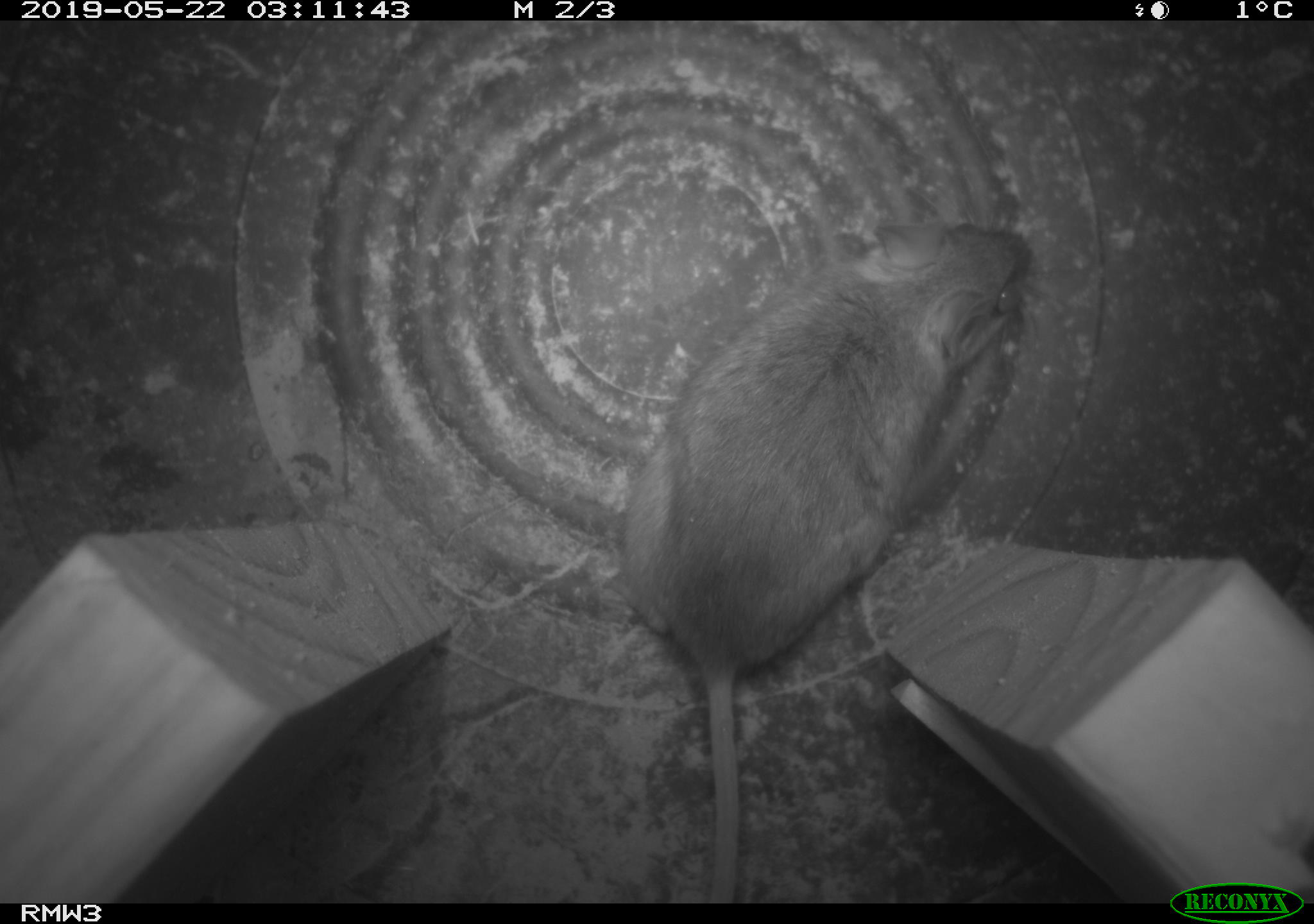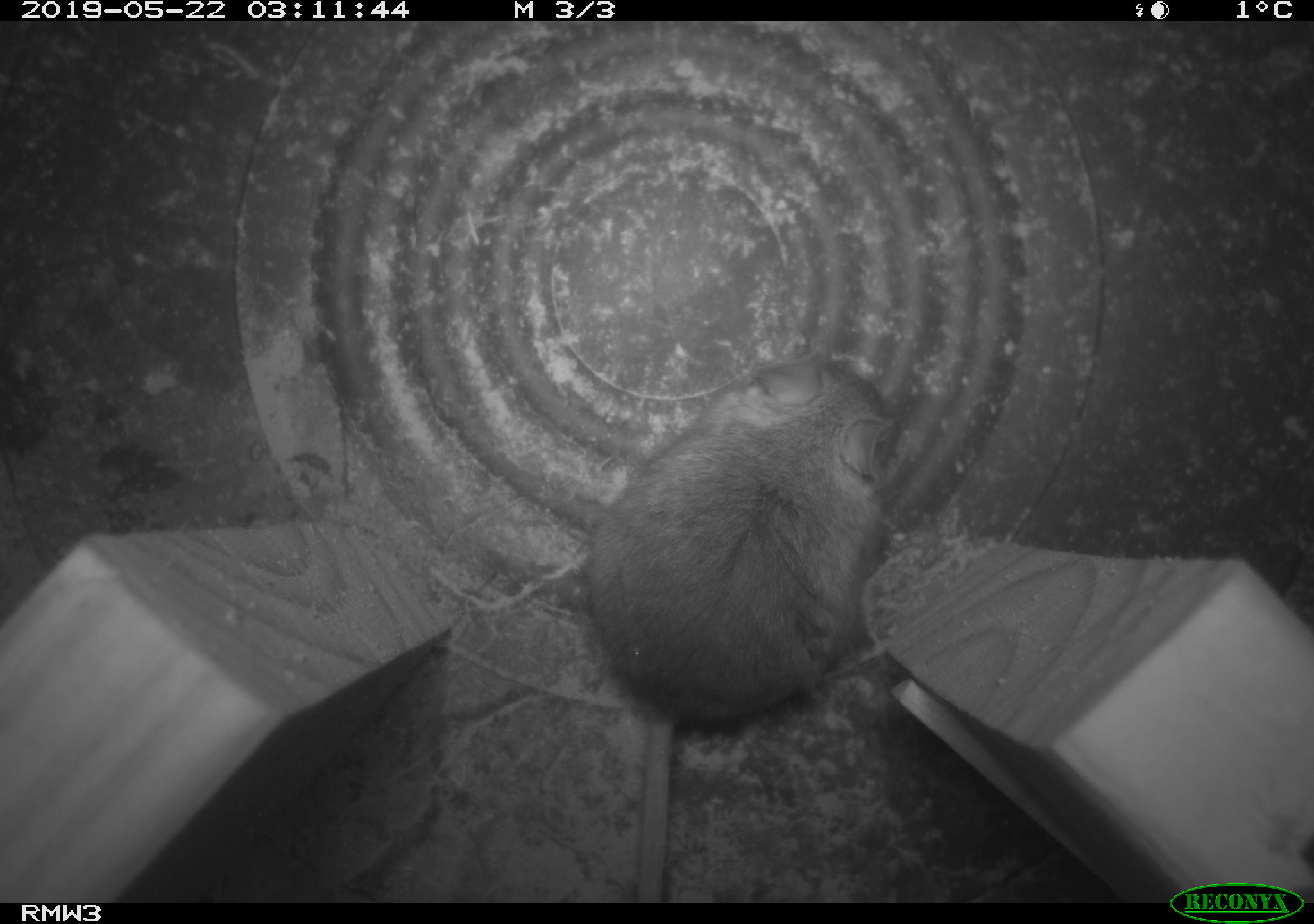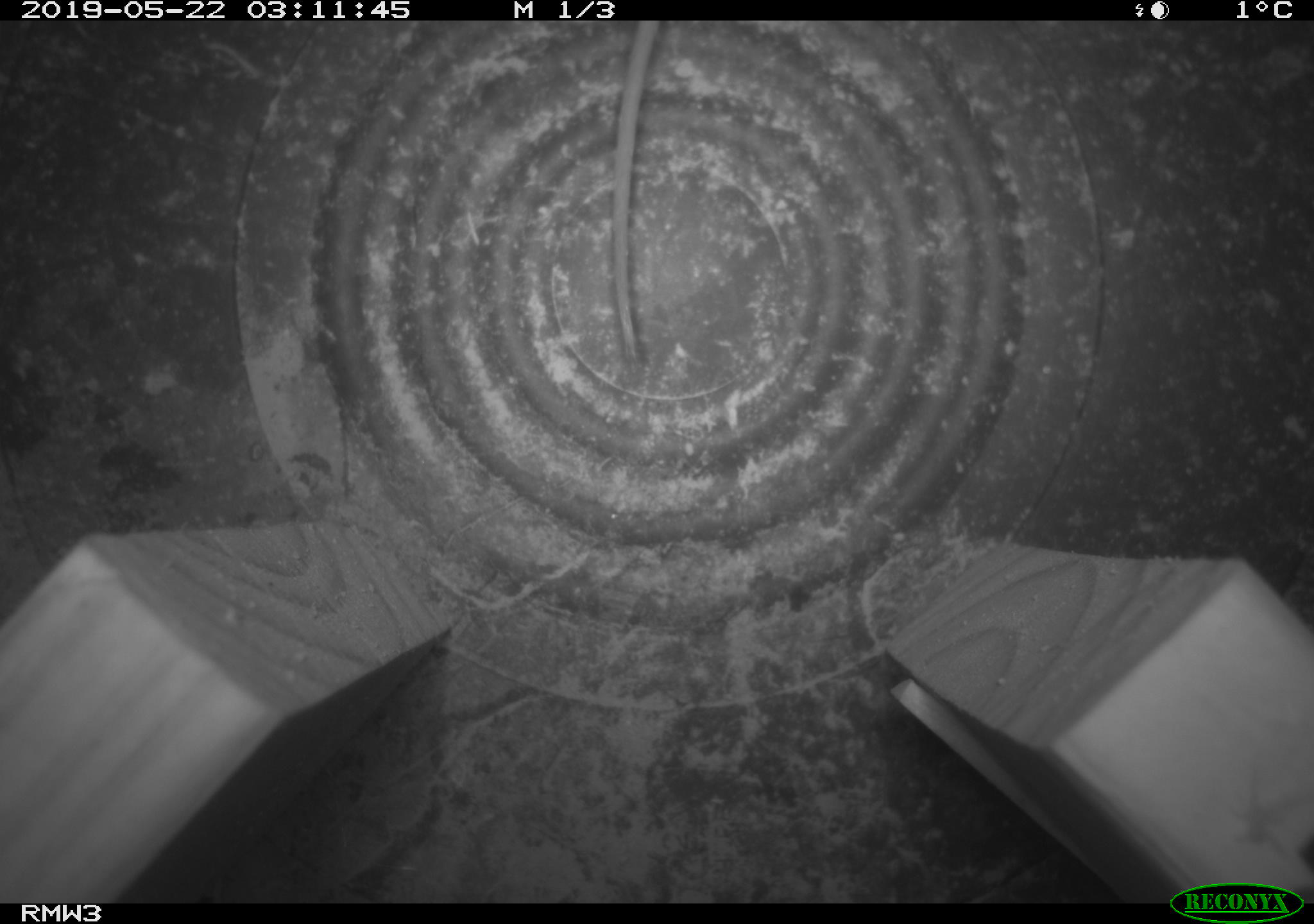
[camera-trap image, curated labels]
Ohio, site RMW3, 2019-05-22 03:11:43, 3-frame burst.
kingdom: Animalia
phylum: Chordata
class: Mammalia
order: Rodentia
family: Cricetidae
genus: Peromyscus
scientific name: Peromyscus leucopus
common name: white-footed mouse